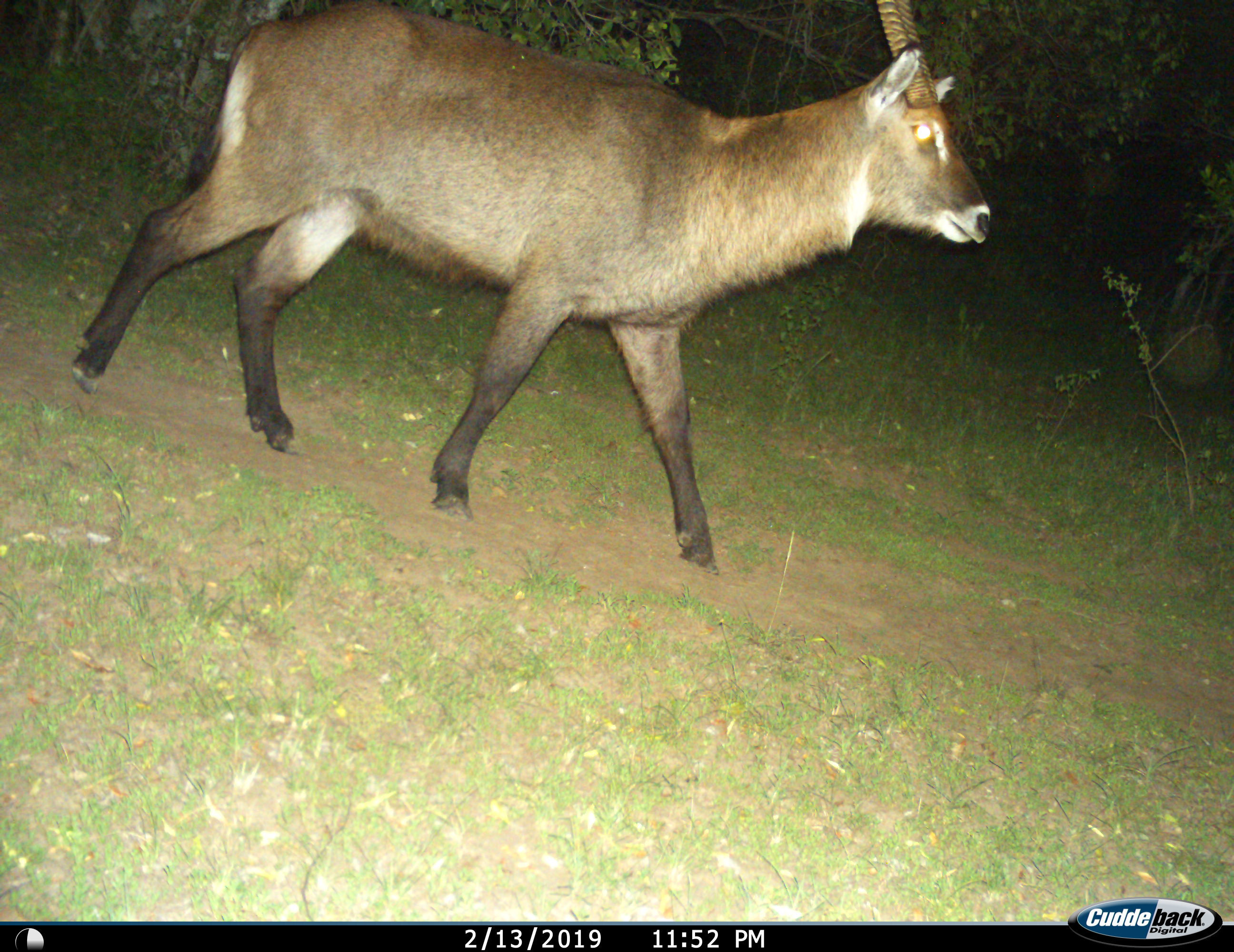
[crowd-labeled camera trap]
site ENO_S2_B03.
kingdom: Animalia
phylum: Chordata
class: Mammalia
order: Artiodactyla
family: Bovidae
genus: Kobus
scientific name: Kobus ellipsiprymnus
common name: waterbuck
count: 1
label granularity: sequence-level